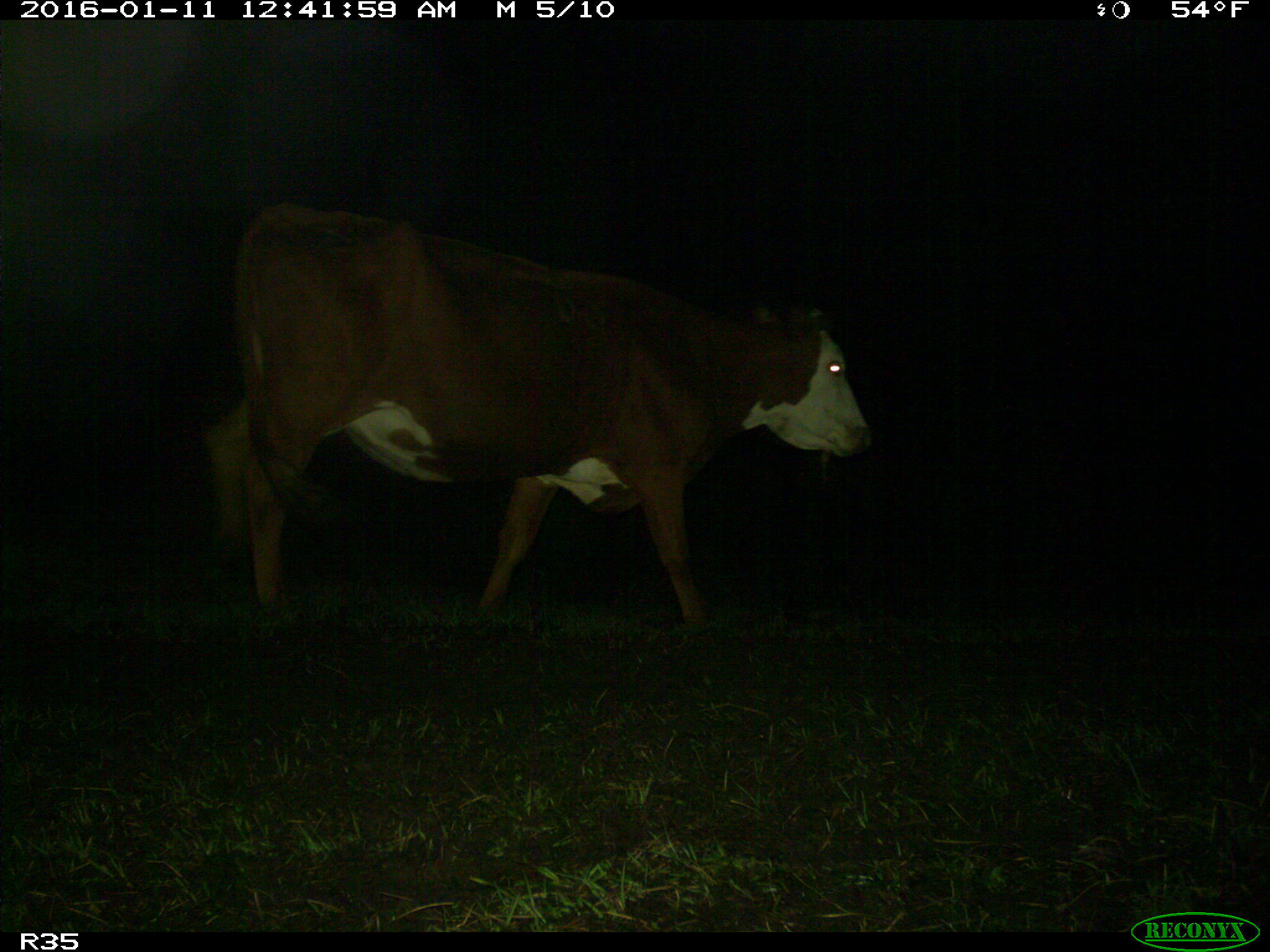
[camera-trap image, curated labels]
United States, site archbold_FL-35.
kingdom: Animalia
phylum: Chordata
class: Mammalia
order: Artiodactyla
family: Bovidae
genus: Bos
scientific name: Bos taurus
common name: domestic cow